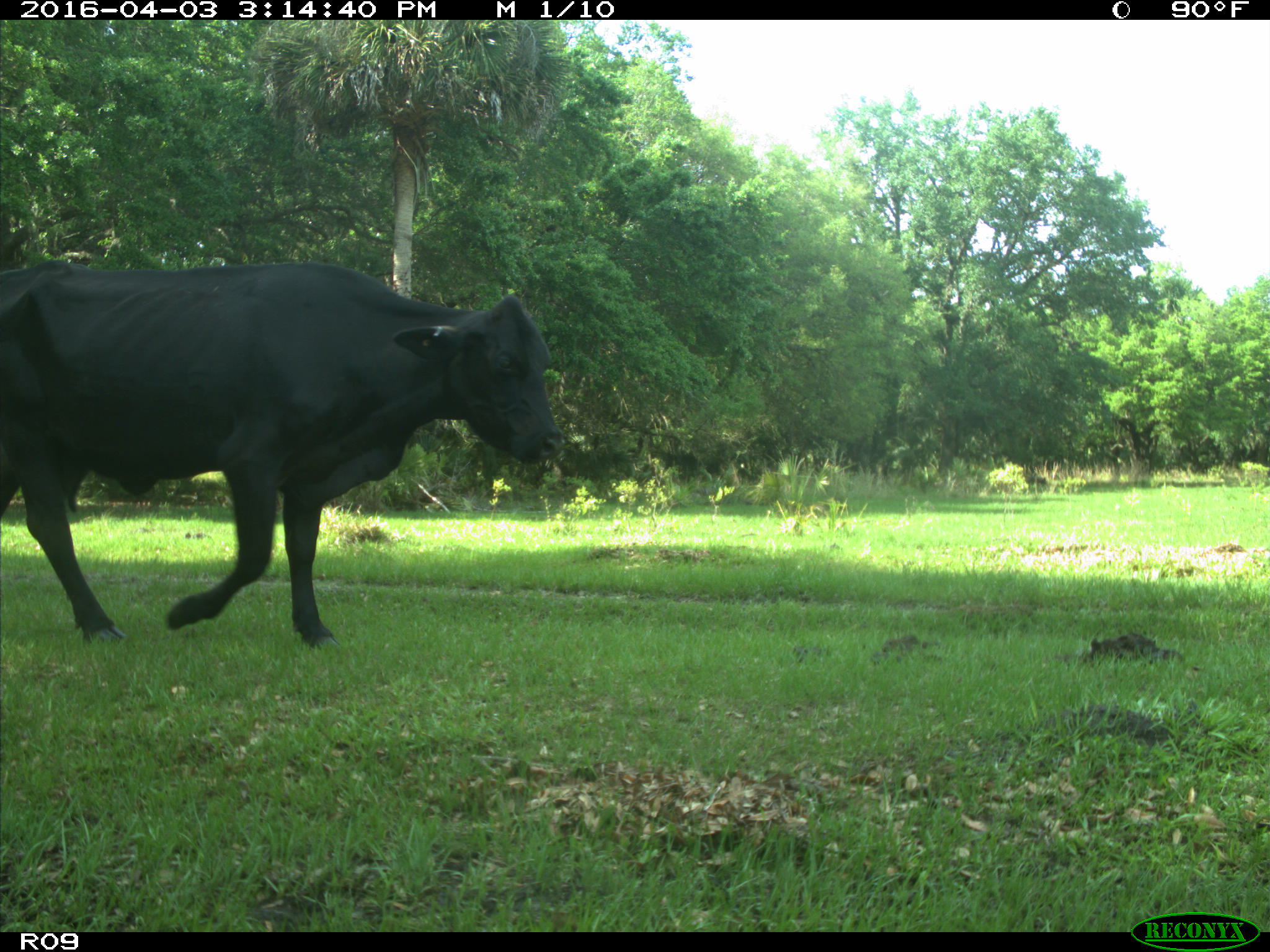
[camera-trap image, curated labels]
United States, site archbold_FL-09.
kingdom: Animalia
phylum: Chordata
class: Mammalia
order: Artiodactyla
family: Bovidae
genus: Bos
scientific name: Bos taurus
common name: domestic cow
Bos taurus (domestic cow).